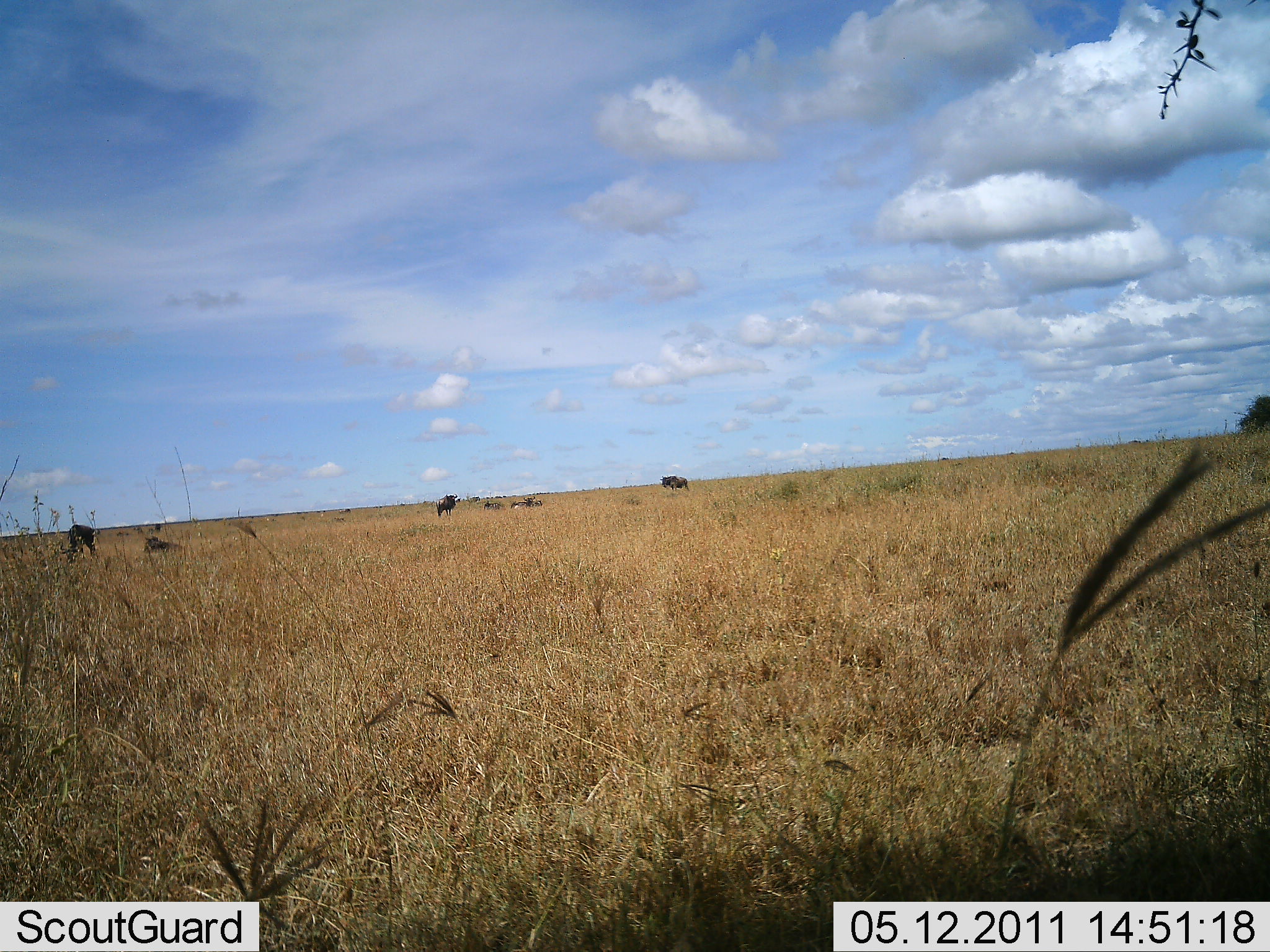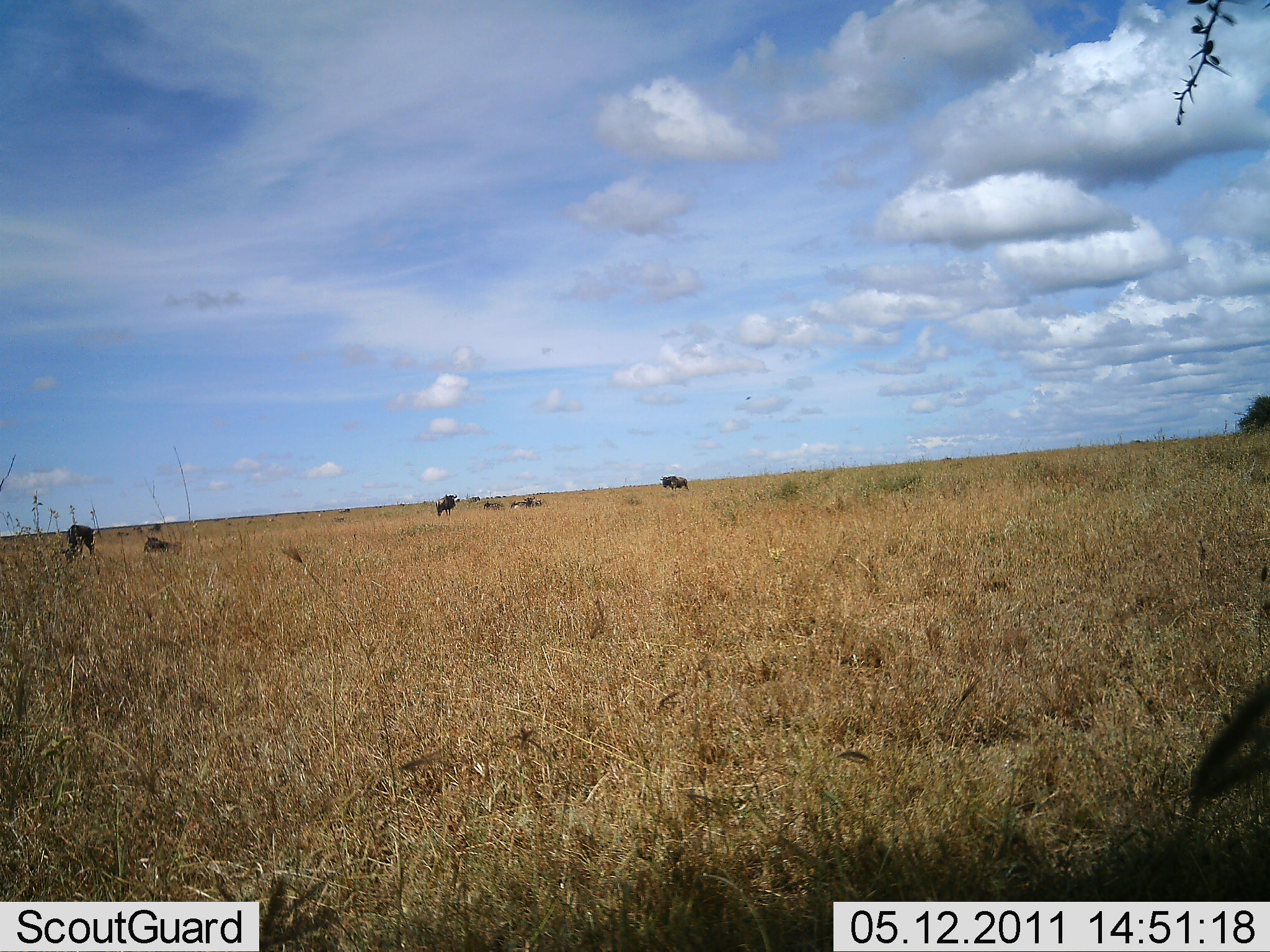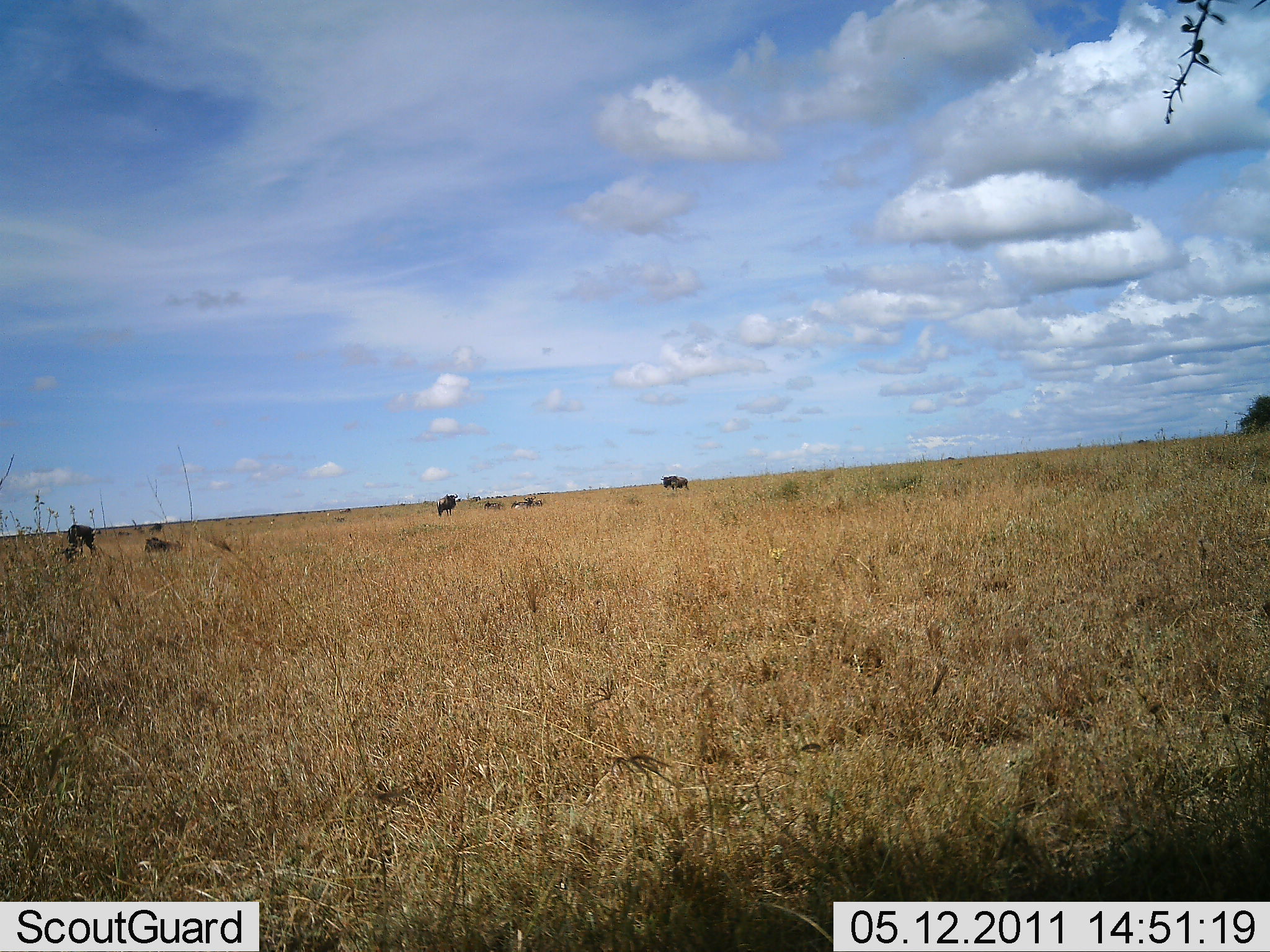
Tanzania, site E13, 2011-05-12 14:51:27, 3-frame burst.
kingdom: Animalia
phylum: Chordata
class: Mammalia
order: Artiodactyla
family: Bovidae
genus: Connochaetes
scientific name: Connochaetes taurinus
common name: blue wildebeest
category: wildebeest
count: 5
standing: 70%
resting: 60%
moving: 0%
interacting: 0%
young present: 0%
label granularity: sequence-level